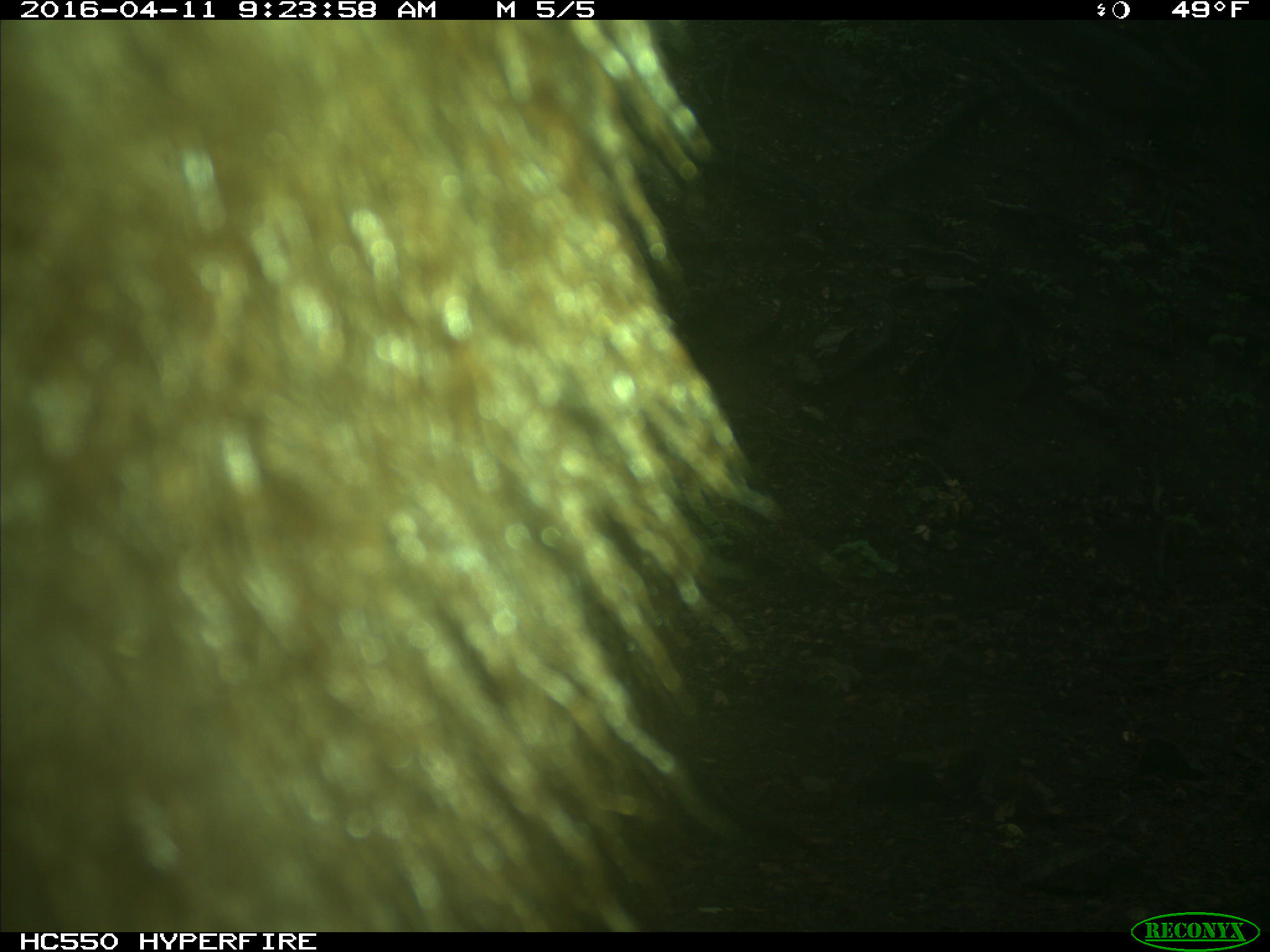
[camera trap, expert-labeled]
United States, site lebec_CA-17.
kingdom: Animalia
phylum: Chordata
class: Mammalia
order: Carnivora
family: Ursidae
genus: Ursus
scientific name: Ursus americanus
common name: american black bear